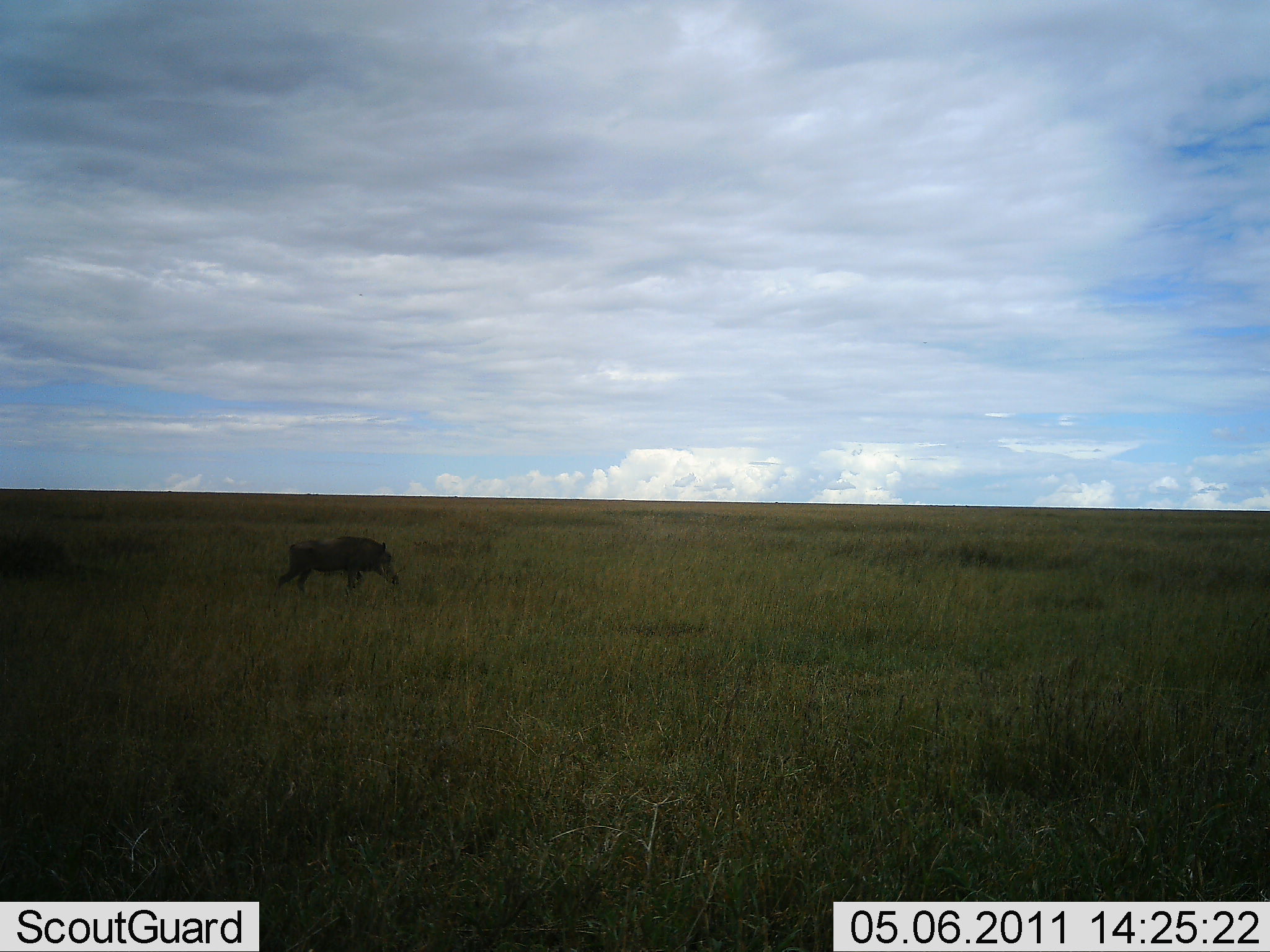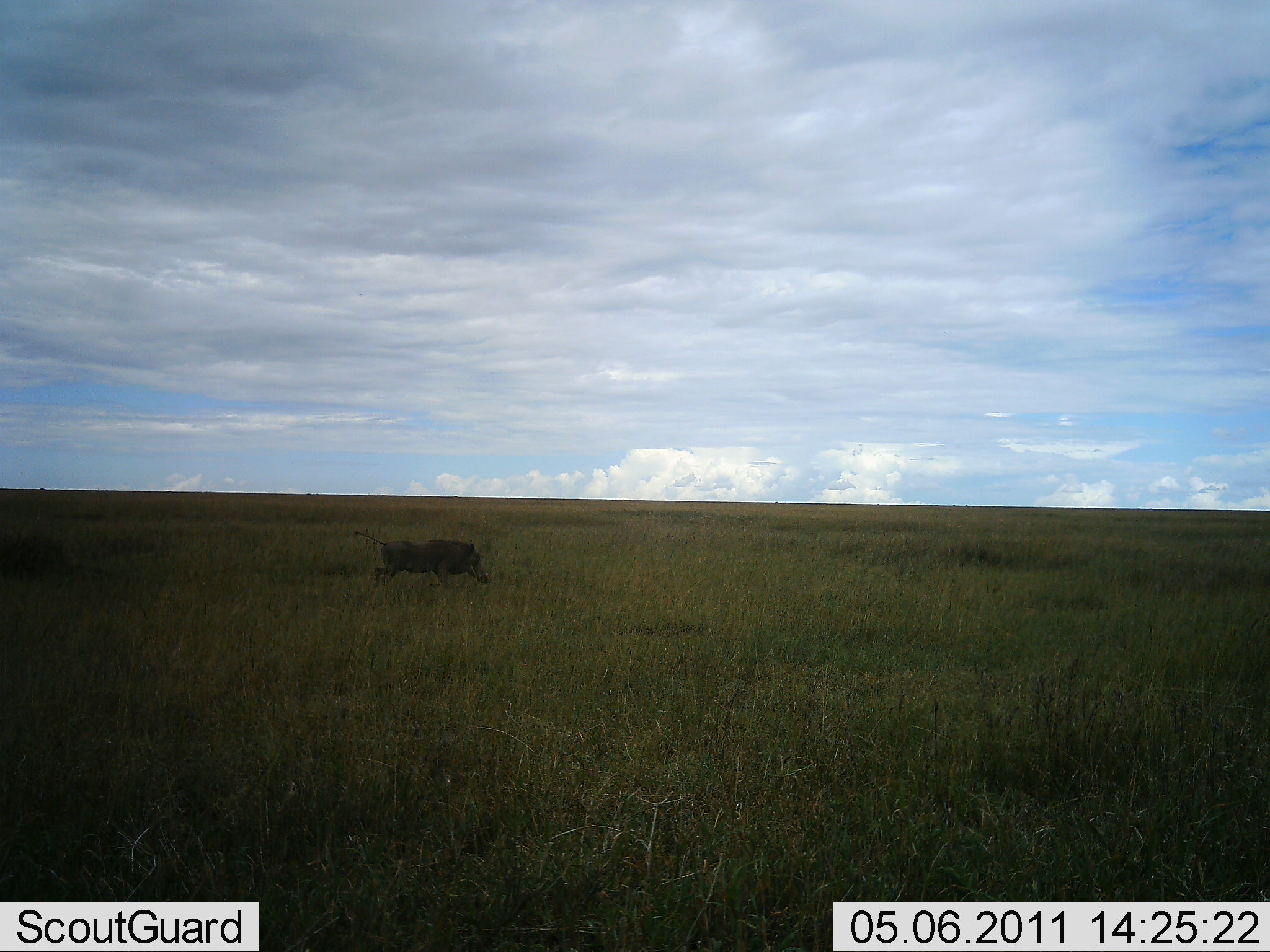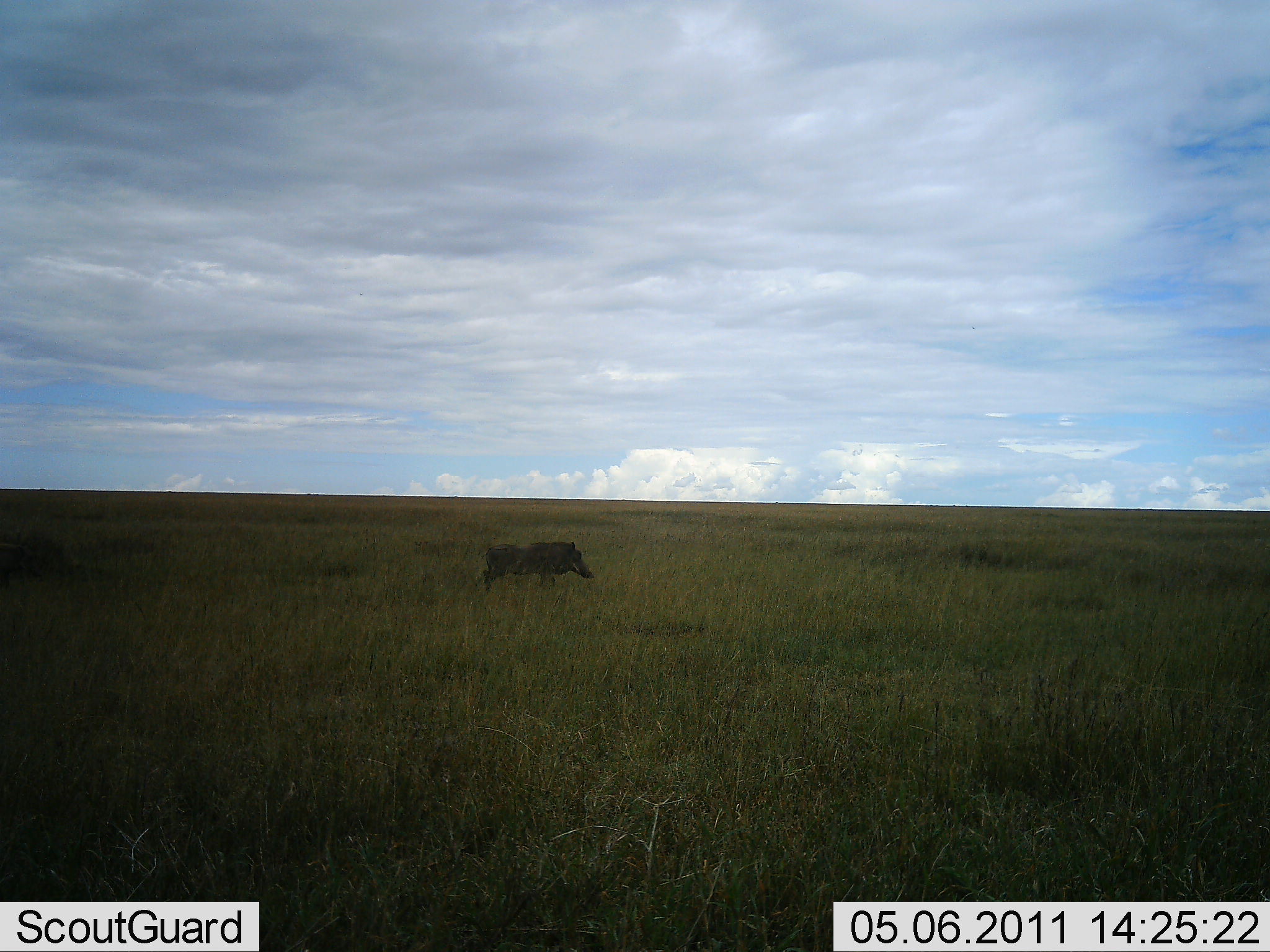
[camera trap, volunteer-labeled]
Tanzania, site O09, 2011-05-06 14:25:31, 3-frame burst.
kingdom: Animalia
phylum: Chordata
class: Mammalia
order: Artiodactyla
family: Suidae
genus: Phacochoerus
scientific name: Phacochoerus africanus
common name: warthog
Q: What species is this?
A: Warthog (Phacochoerus africanus).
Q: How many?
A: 1.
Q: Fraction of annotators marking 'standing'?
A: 0%.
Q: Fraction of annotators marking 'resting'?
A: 0%.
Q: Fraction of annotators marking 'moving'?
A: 100%.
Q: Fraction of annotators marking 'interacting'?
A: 0%.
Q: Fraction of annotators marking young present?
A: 0%.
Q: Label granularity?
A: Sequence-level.